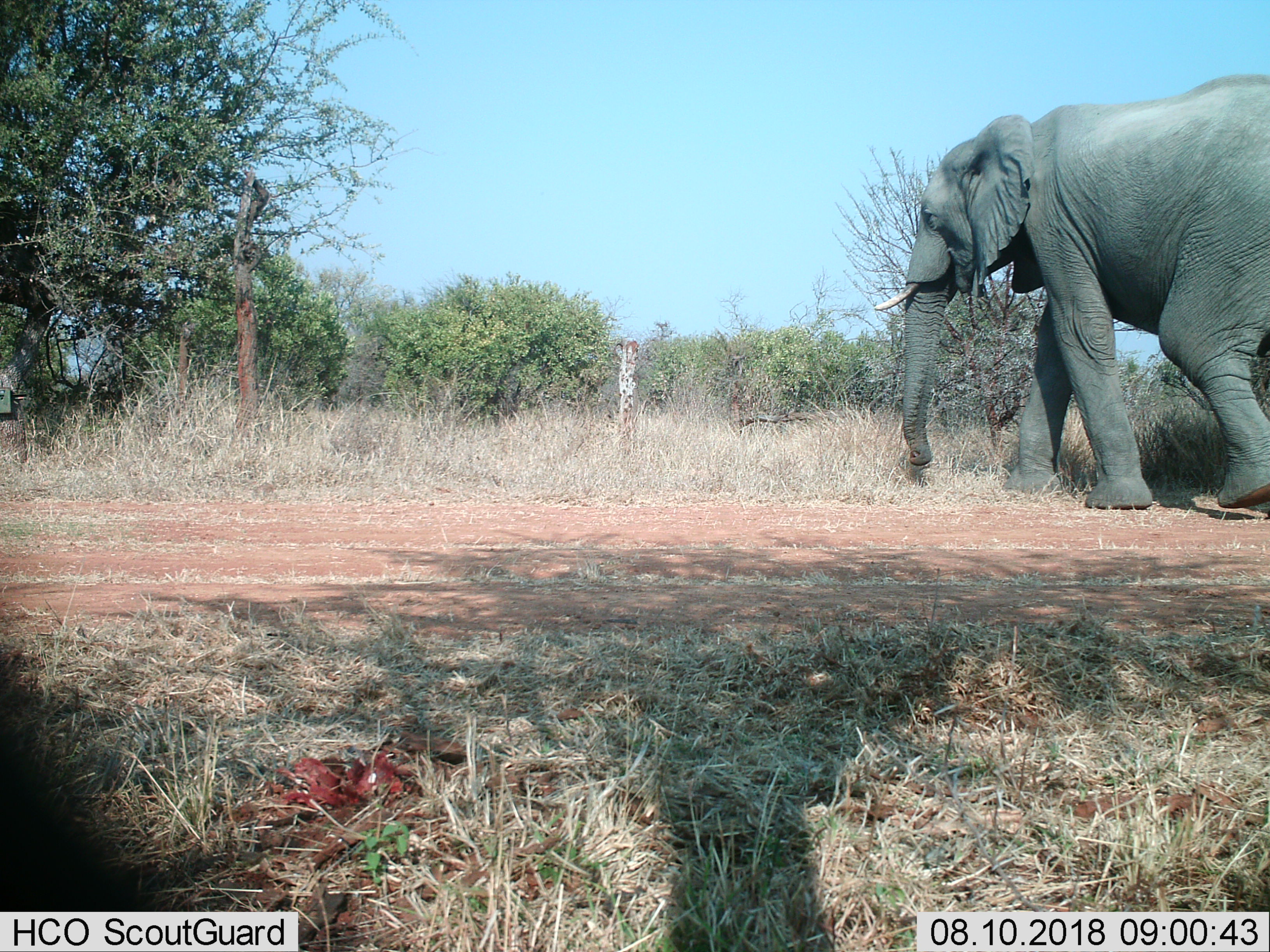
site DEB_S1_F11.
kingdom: Animalia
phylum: Chordata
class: Mammalia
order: Proboscidea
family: Elephantidae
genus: Loxodonta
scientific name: Loxodonta africana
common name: african bush elephant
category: elephant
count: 1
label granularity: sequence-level